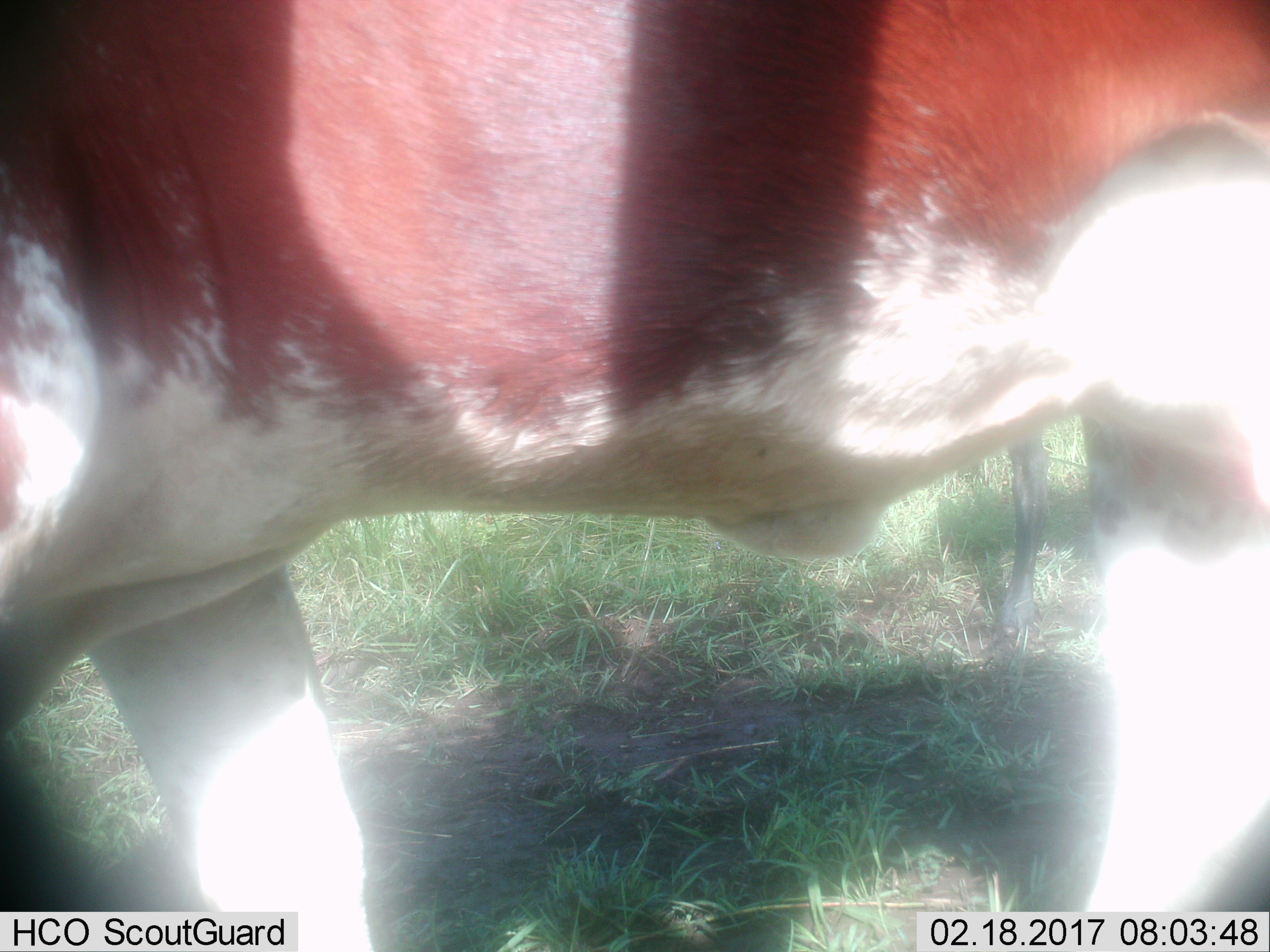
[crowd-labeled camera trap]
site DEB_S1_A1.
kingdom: Animalia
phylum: Chordata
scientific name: Vertebrata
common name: domestic animal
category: domesticanimal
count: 1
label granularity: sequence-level